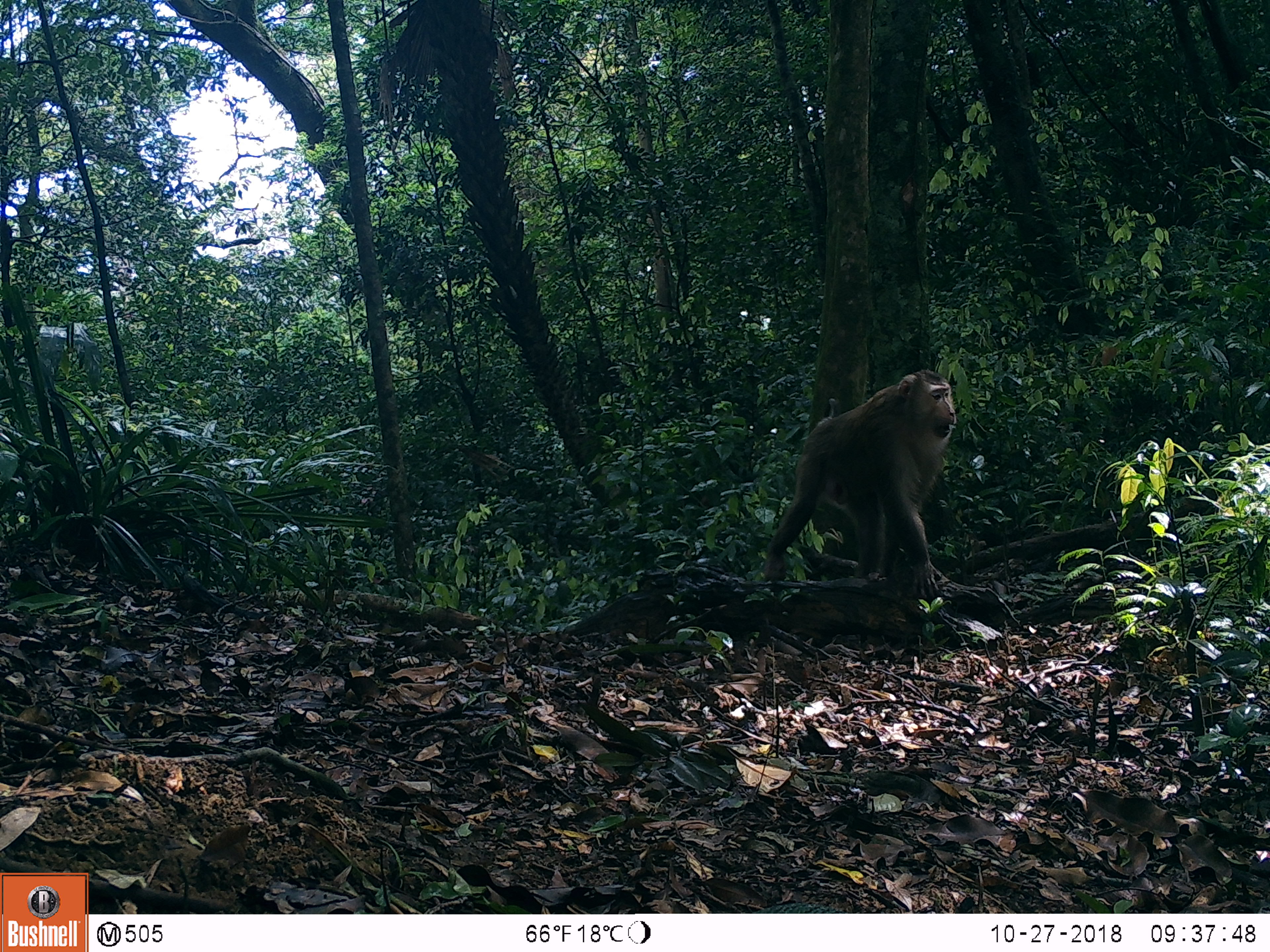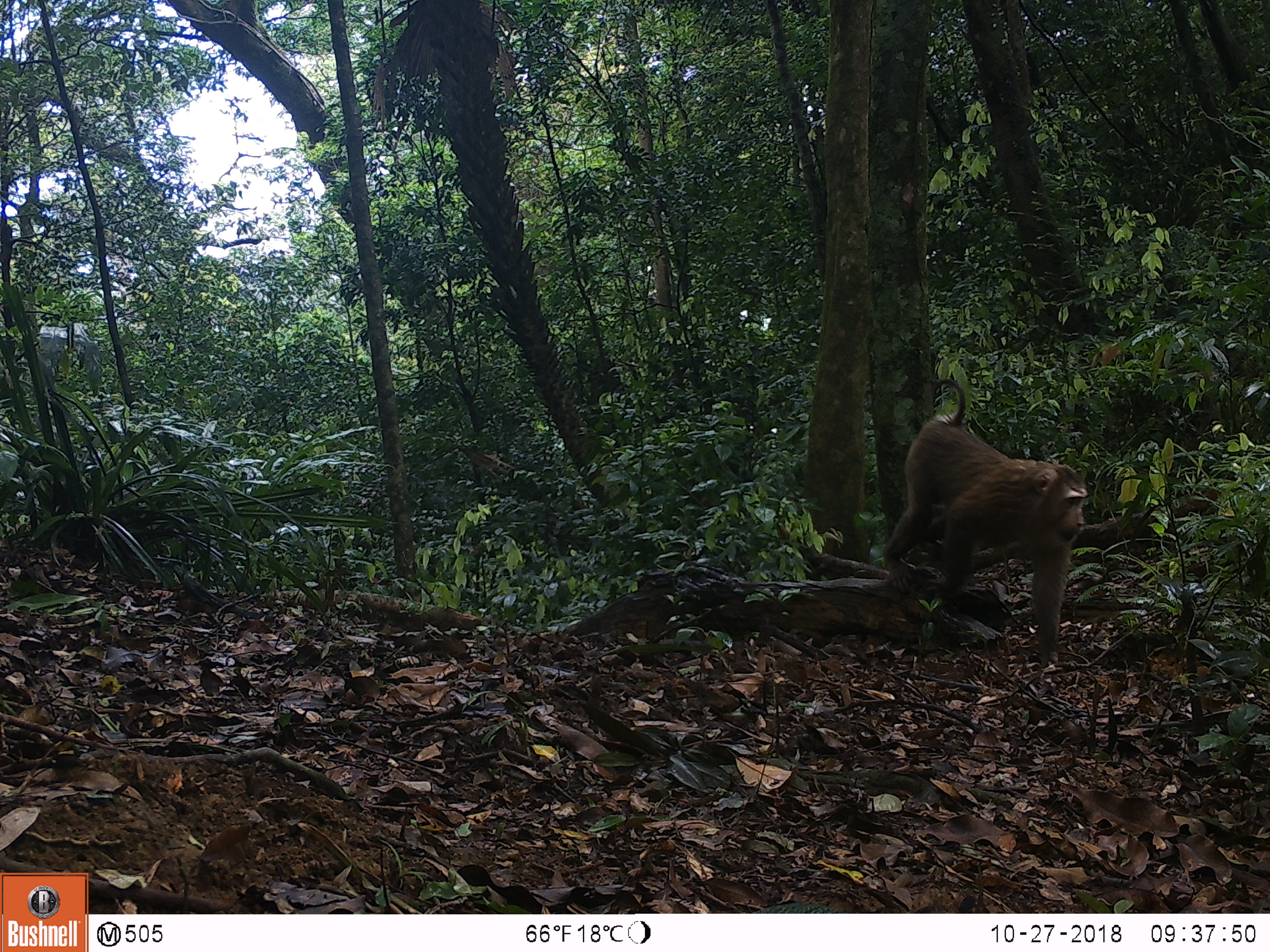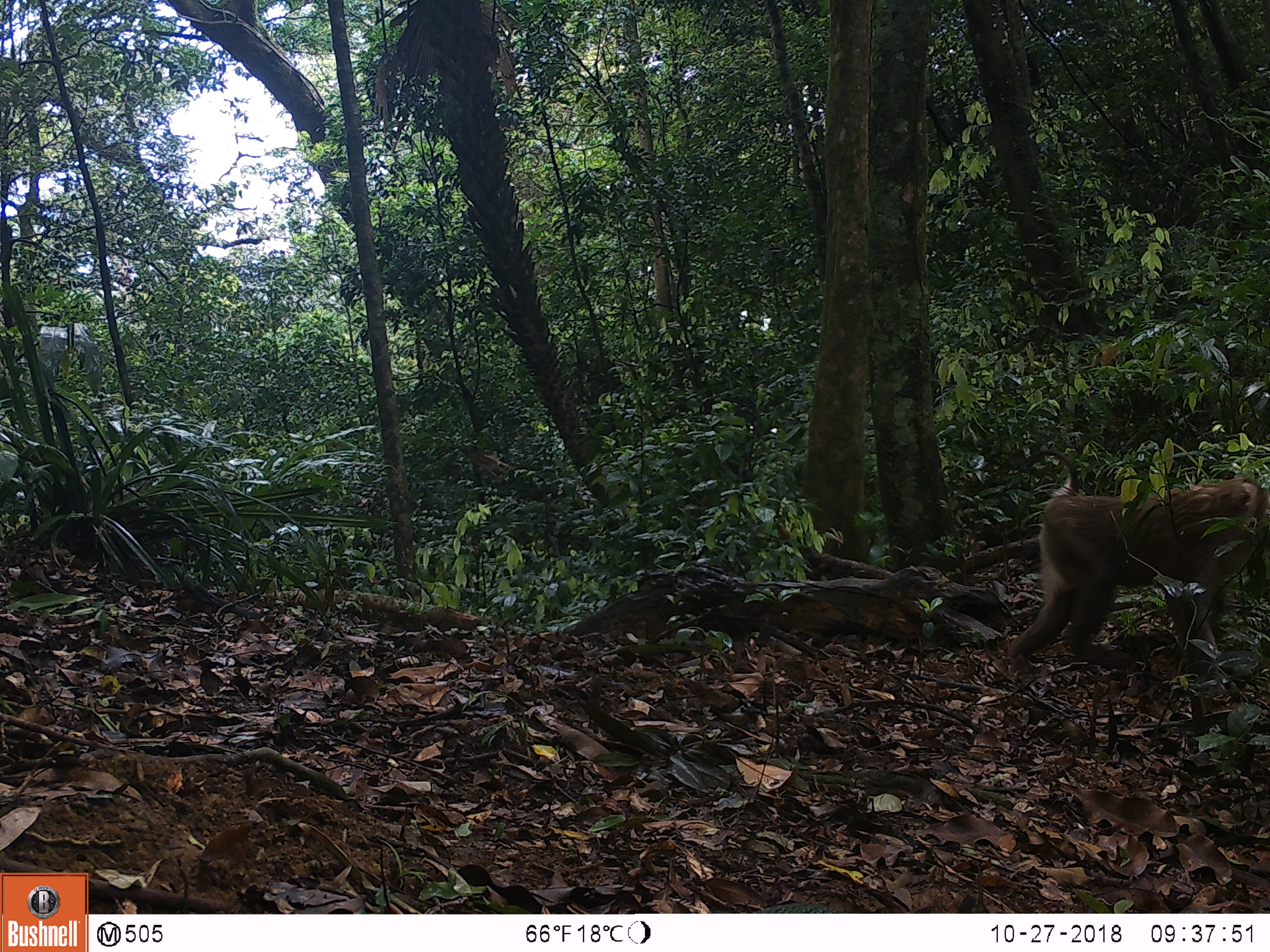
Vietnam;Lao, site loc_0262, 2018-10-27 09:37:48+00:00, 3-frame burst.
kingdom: Animalia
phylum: Chordata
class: Mammalia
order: Primates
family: Cercopithecidae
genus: Macaca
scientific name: Macaca nemestrina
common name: pig-tailed macaque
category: pig tailed macaque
Pig tailed macaque (pig-tailed macaque) (Macaca nemestrina). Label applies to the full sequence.